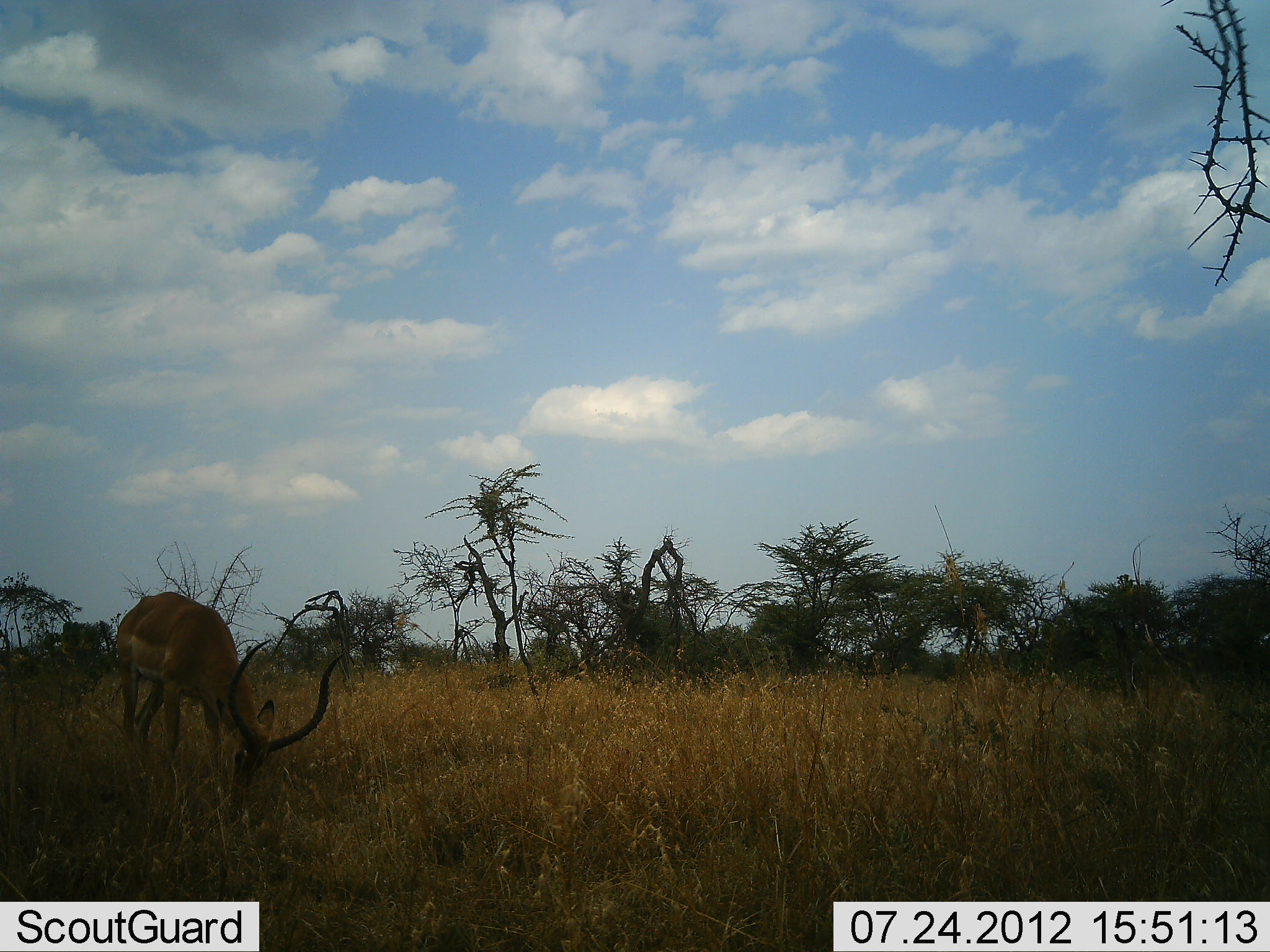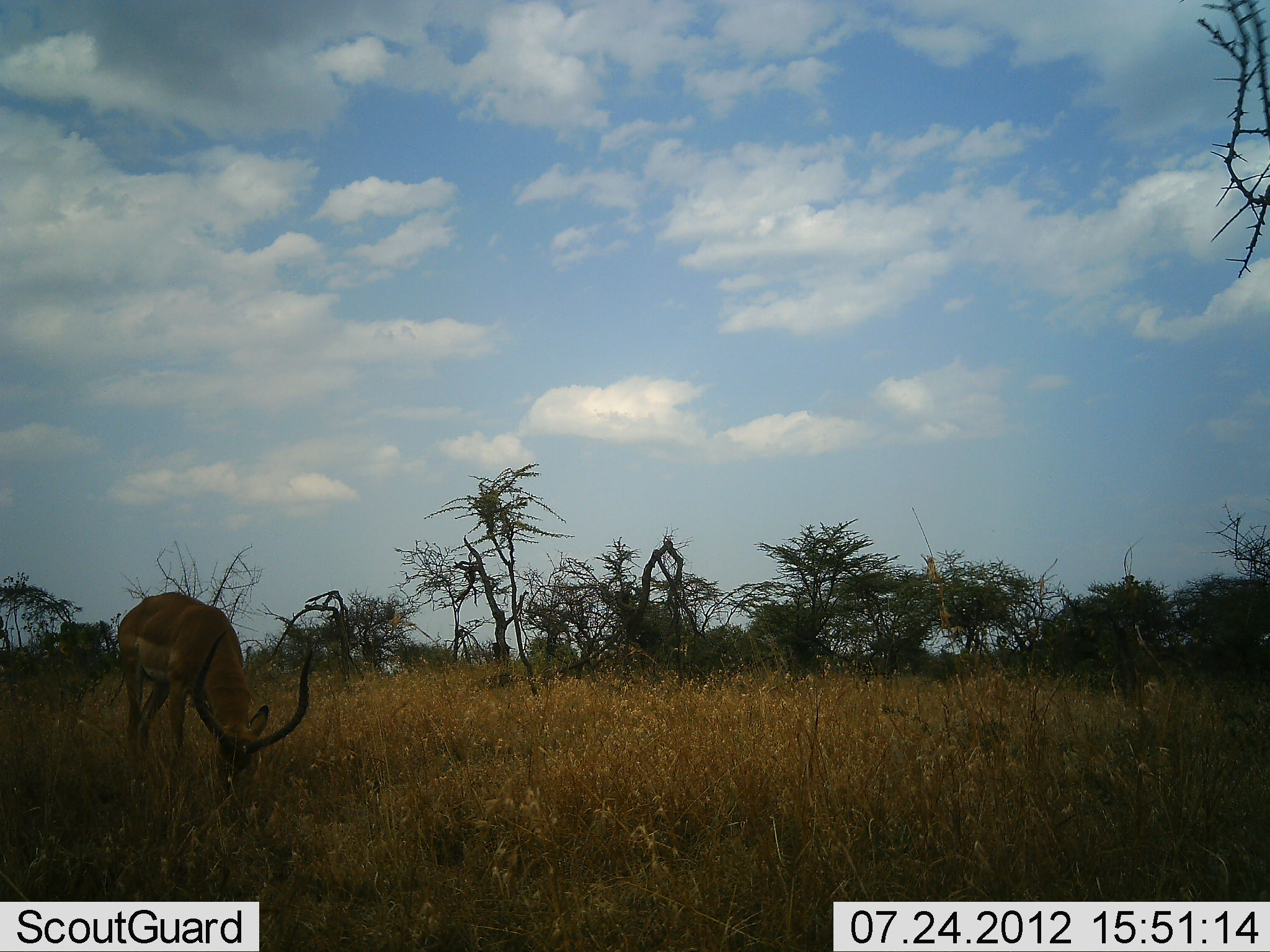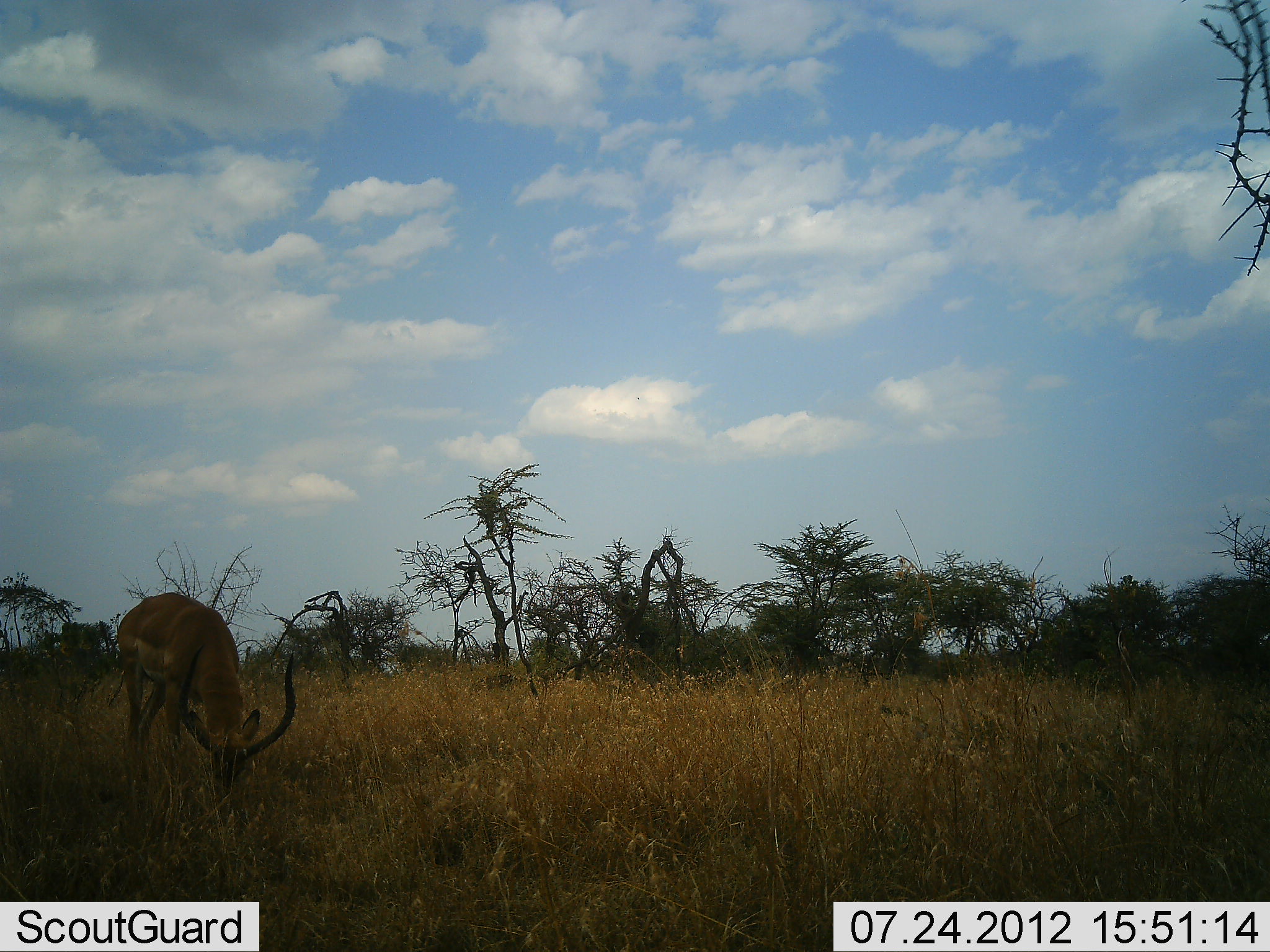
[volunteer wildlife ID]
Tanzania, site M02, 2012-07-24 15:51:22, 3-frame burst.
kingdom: Animalia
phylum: Chordata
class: Mammalia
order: Artiodactyla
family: Bovidae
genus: Aepyceros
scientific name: Aepyceros melampus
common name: impala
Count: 1.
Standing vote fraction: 30%.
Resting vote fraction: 0%.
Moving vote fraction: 0%.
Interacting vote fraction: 0%.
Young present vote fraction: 0%.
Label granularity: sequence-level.